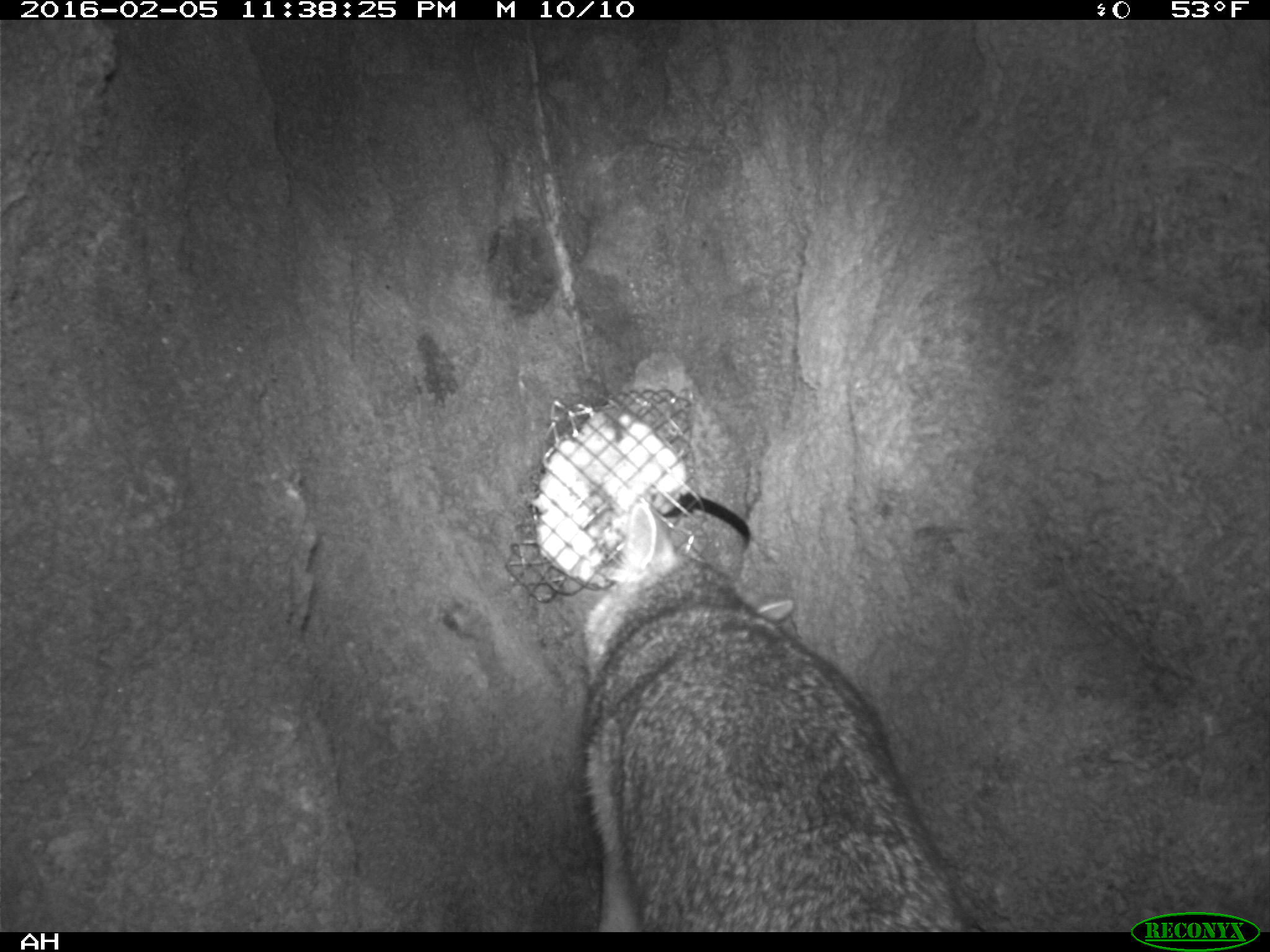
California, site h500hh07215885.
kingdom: Animalia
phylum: Chordata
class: Mammalia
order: Carnivora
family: Canidae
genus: Urocyon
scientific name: Urocyon littoralis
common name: island fox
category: fox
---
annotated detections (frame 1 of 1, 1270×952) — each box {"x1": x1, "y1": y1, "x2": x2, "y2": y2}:
fox: {"x1": 582, "y1": 500, "x2": 984, "y2": 932}